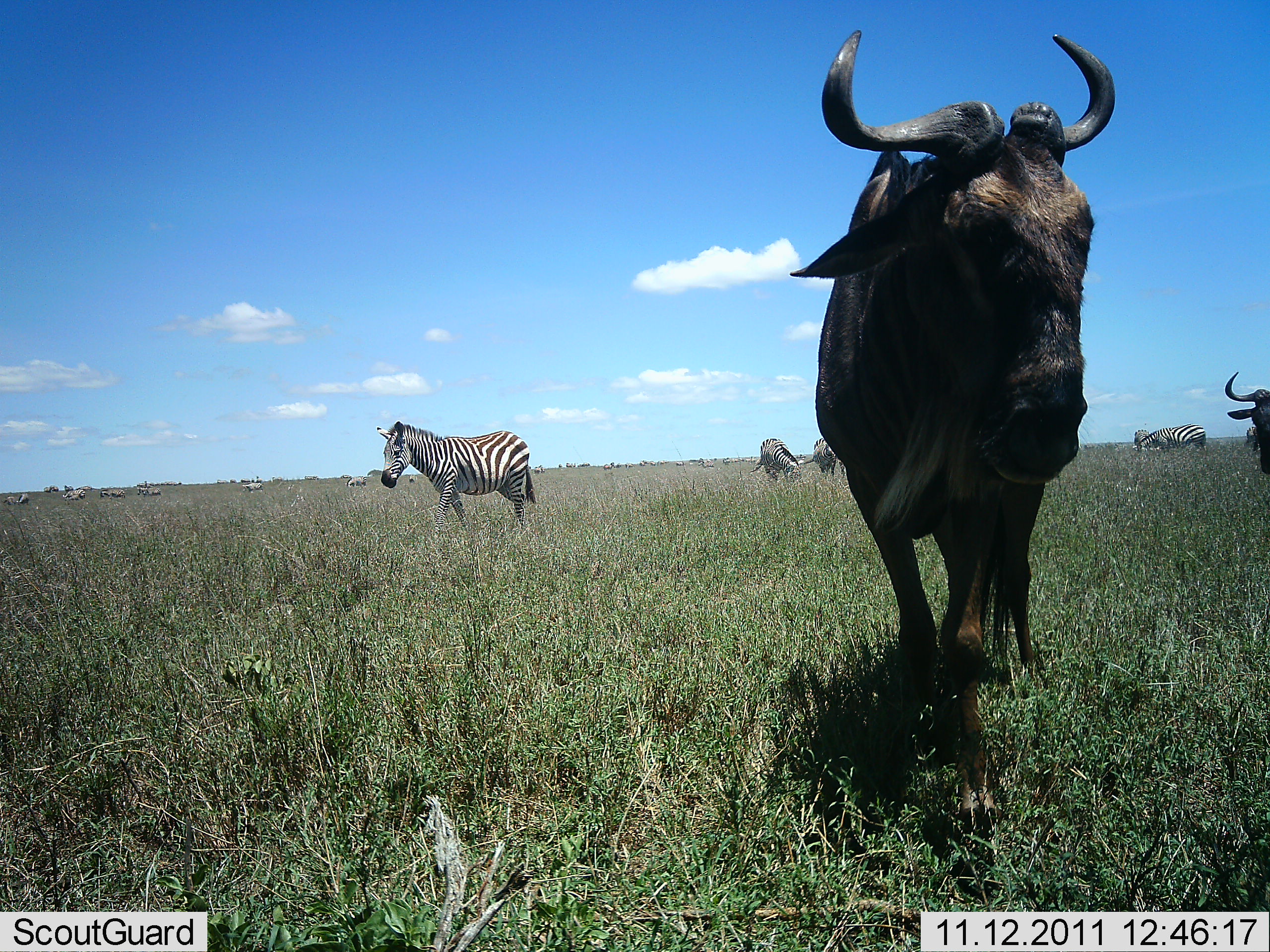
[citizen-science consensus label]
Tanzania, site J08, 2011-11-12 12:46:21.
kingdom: Animalia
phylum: Chordata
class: Mammalia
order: Artiodactyla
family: Bovidae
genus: Connochaetes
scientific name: Connochaetes taurinus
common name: blue wildebeest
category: wildebeest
Wildebeest (blue wildebeest) (Connochaetes taurinus), count 2. Behavior (volunteer vote fractions): standing 42%, resting 0%, moving 67%, interacting 0%. Young present (vote fraction): 0%. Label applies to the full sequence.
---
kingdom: Animalia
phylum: Chordata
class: Mammalia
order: Perissodactyla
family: Equidae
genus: Equus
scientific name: Equus quagga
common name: plains zebra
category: zebra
Zebra (plains zebra) (Equus quagga), count 4. Behavior (volunteer vote fractions): standing 64%, resting 0%, moving 45%, interacting 0%. Young present (vote fraction): 0%. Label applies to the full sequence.